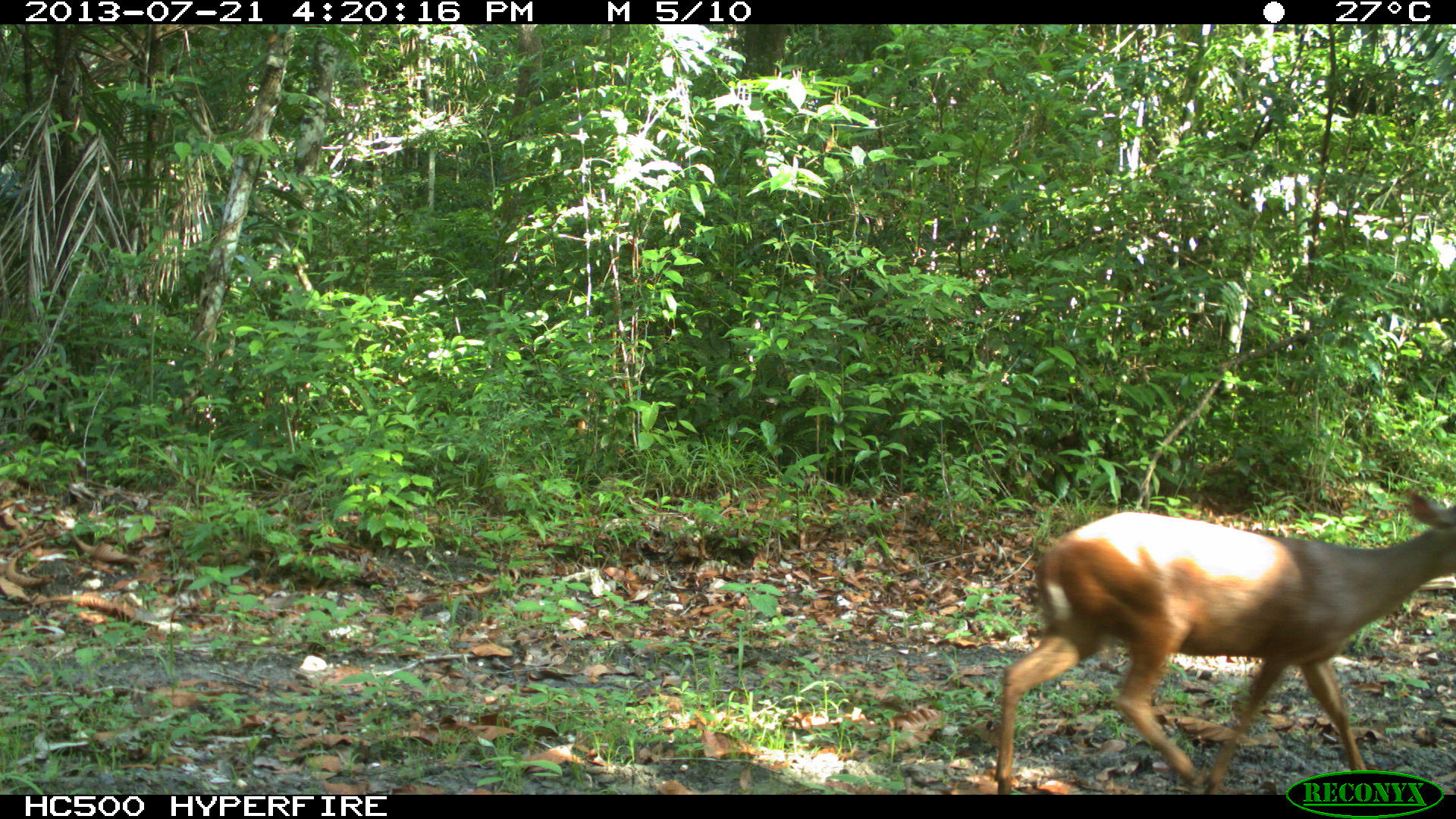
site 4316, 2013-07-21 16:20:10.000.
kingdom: Animalia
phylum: Chordata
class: Mammalia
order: Artiodactyla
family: Cervidae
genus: Mazama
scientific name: Mazama temama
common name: central american red brocket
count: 1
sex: male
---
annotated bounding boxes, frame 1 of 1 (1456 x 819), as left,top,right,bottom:
mazama temama: 991,489,1456,795